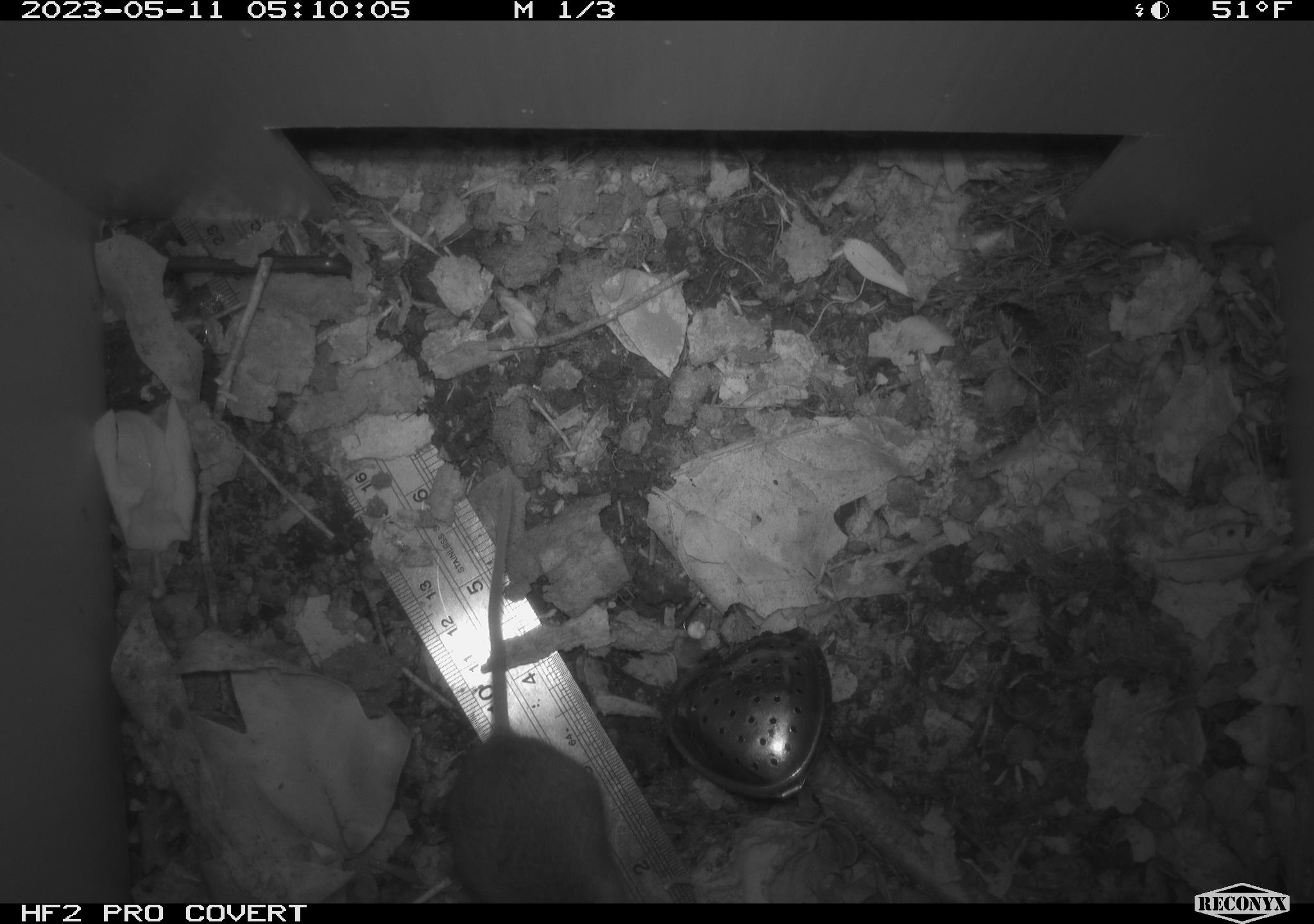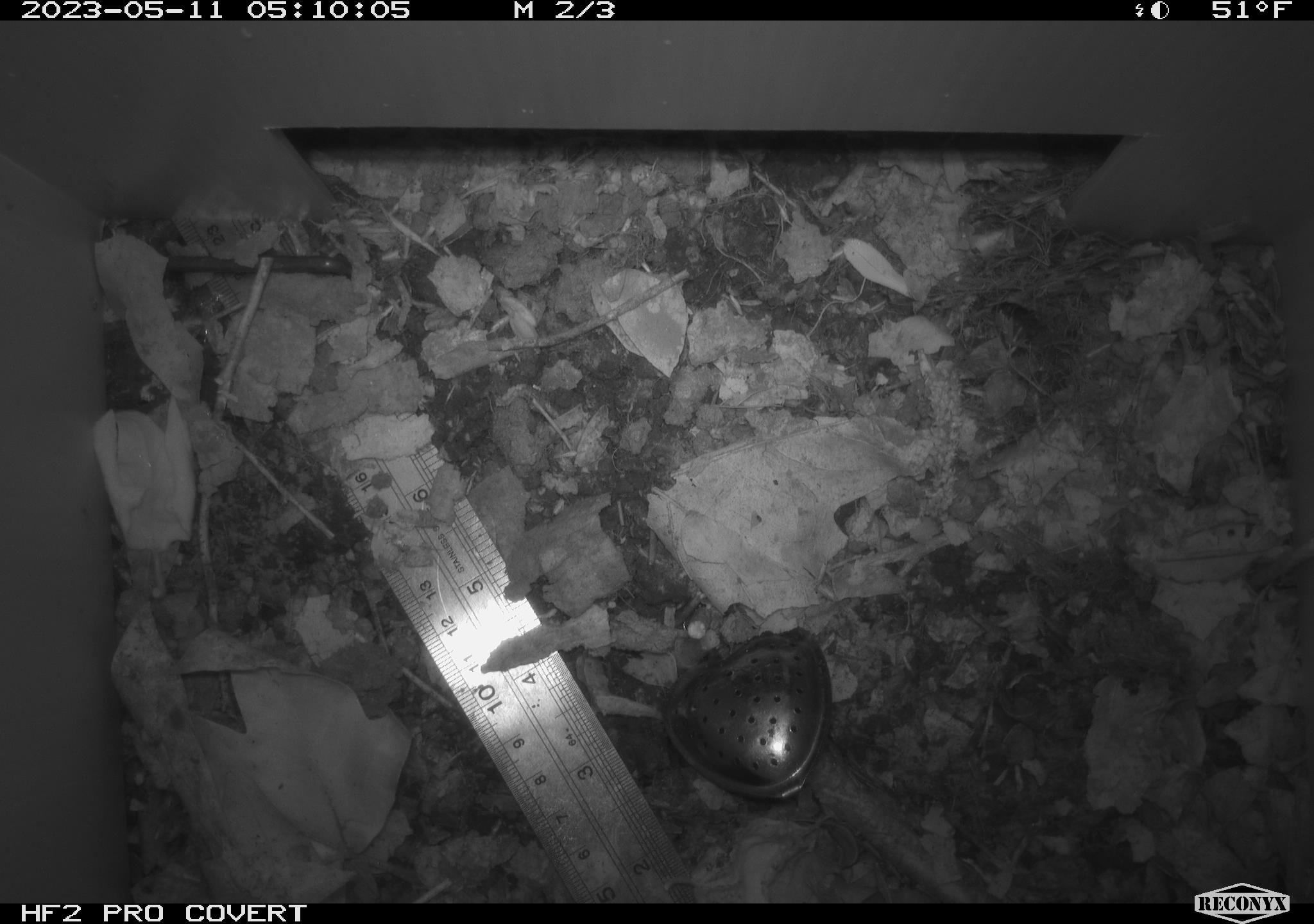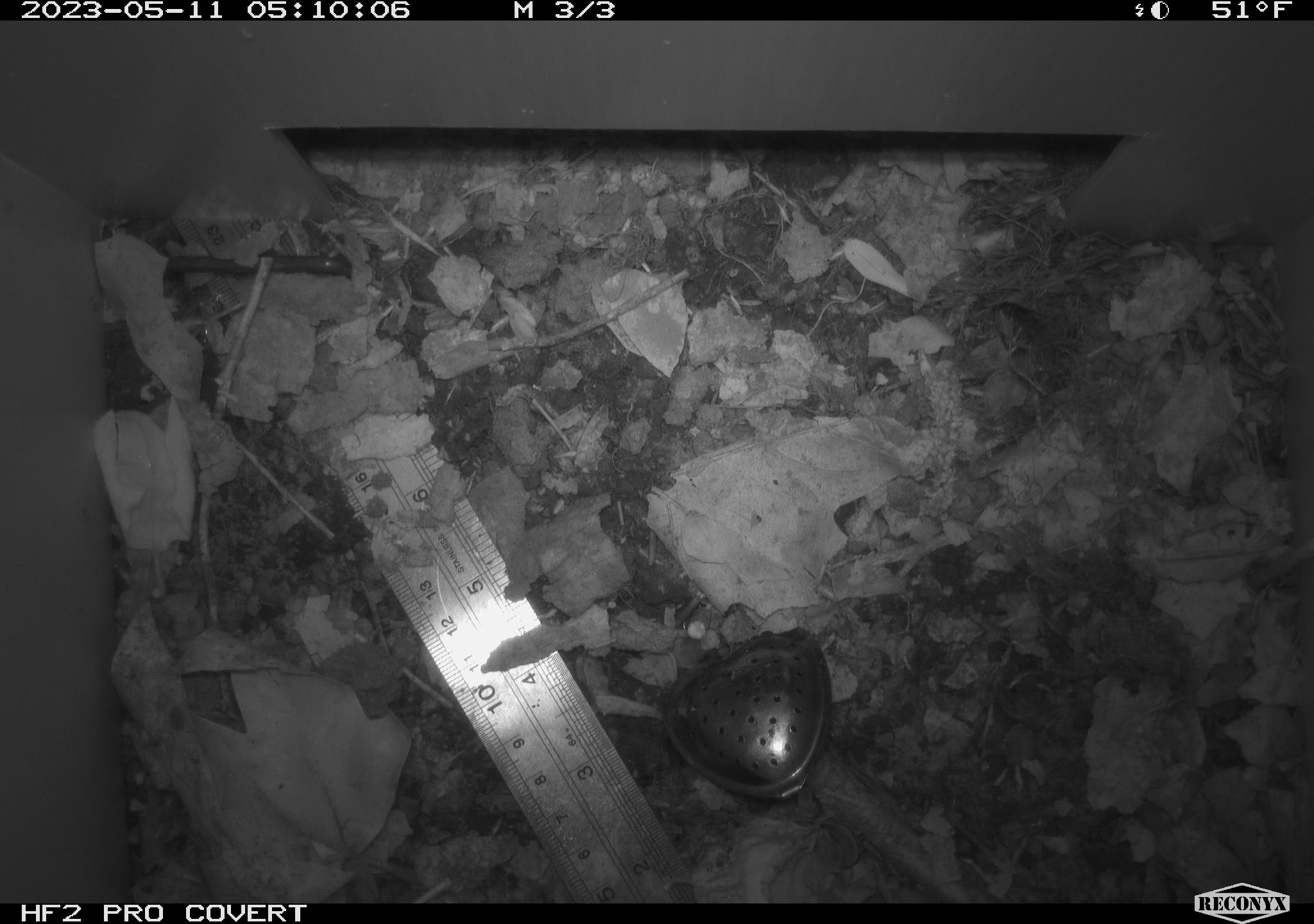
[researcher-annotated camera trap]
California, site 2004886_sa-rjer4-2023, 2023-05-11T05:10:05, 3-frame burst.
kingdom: Animalia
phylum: Chordata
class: Mammalia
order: Rodentia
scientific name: Rodentia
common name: mouse species